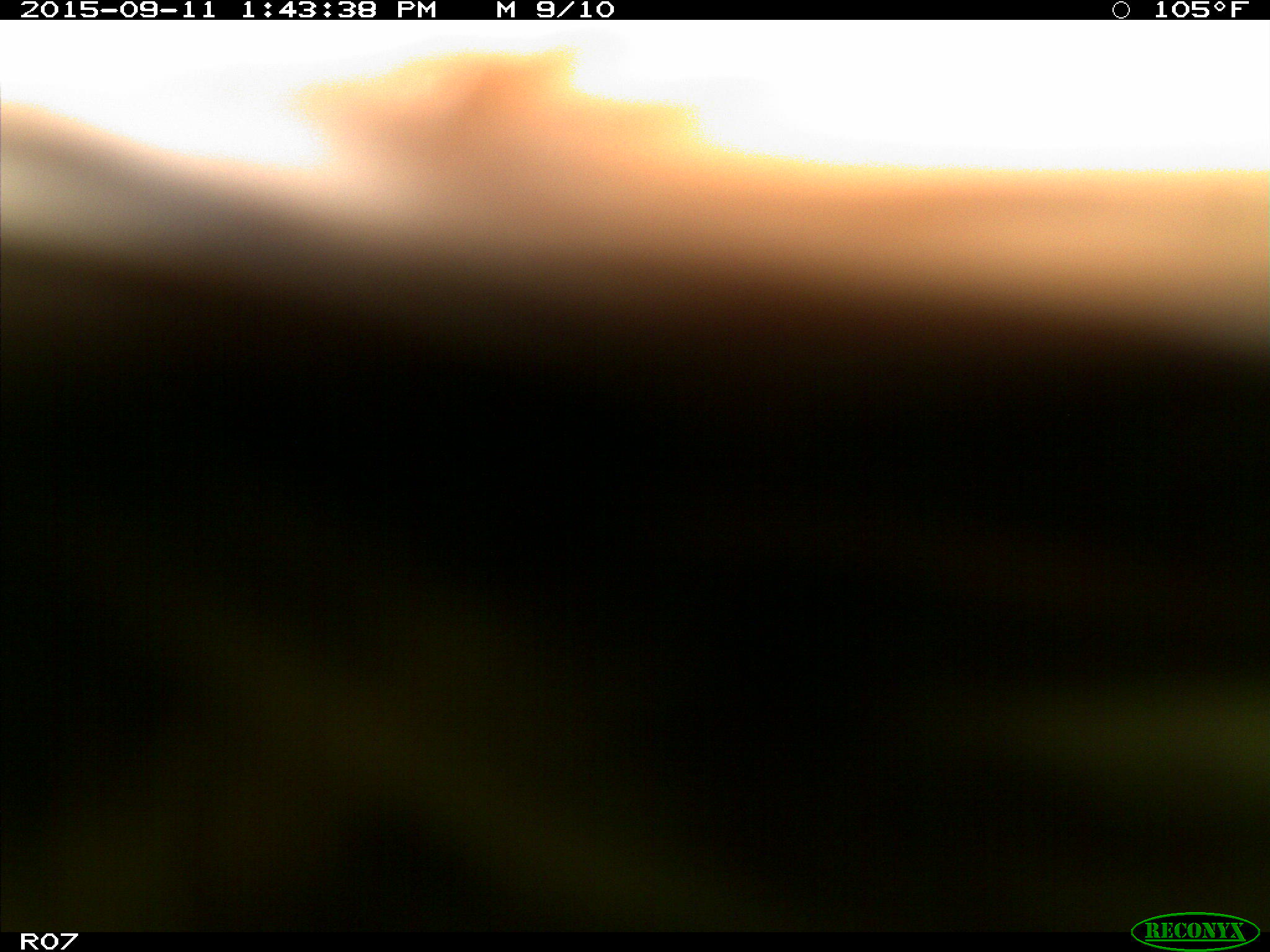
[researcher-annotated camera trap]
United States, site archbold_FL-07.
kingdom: Animalia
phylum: Chordata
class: Mammalia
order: Artiodactyla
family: Bovidae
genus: Bos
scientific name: Bos taurus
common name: domestic cow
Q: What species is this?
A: Bos taurus (domestic cow).